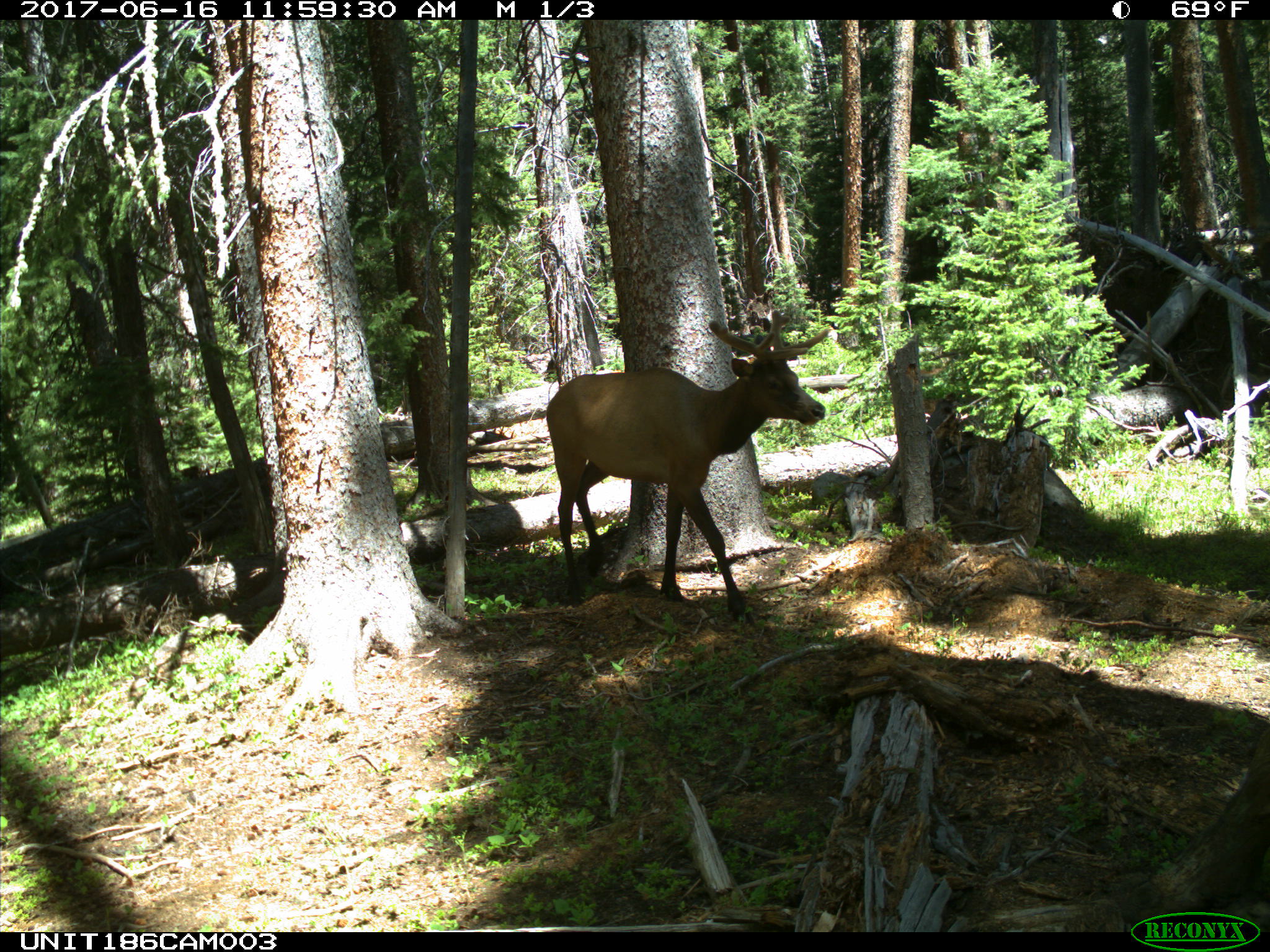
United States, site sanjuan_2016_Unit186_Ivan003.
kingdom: Animalia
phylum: Chordata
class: Mammalia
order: Artiodactyla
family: Cervidae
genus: Cervus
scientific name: Cervus elaphus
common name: red deer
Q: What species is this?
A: Cervus elaphus (red deer).